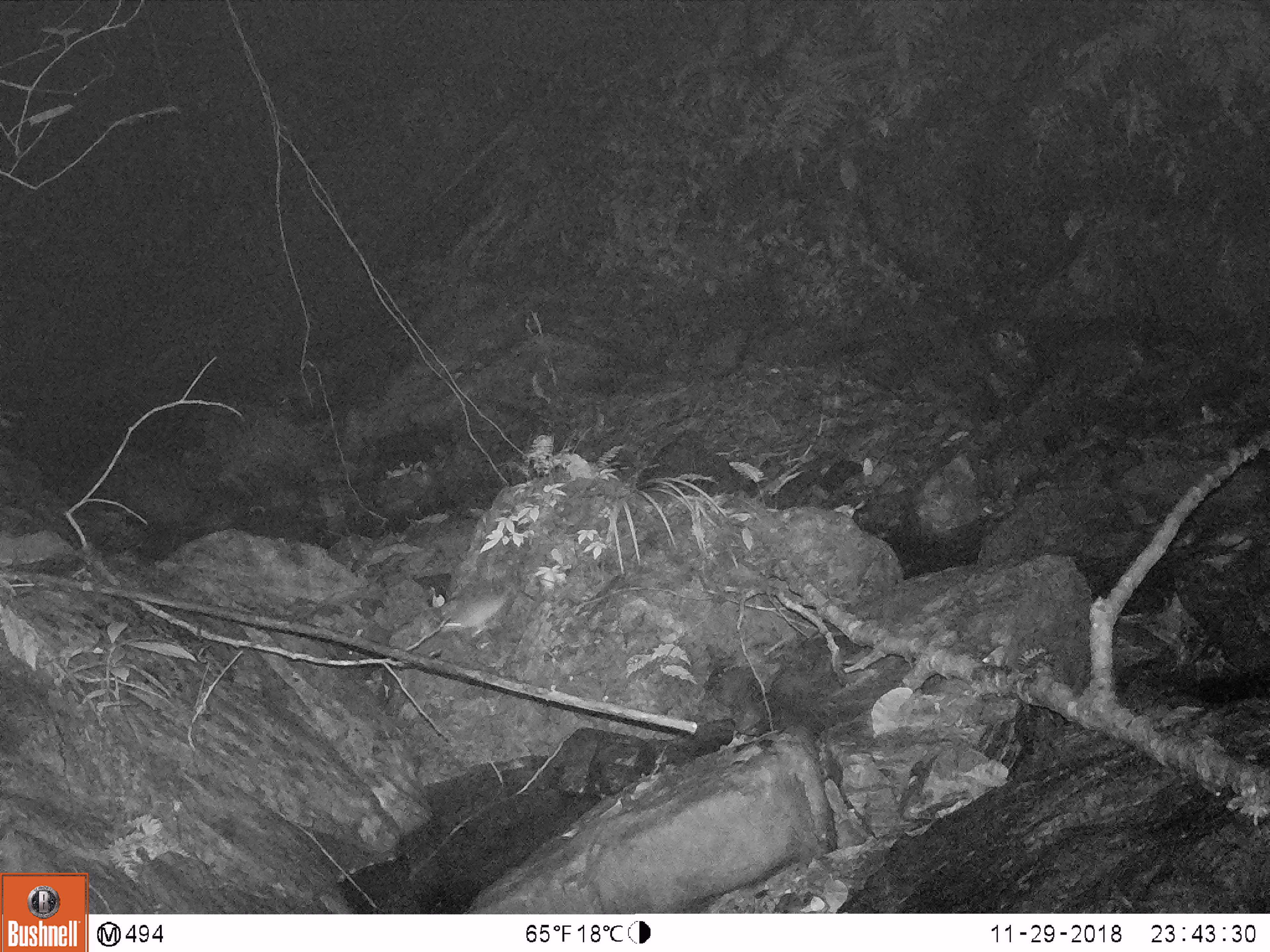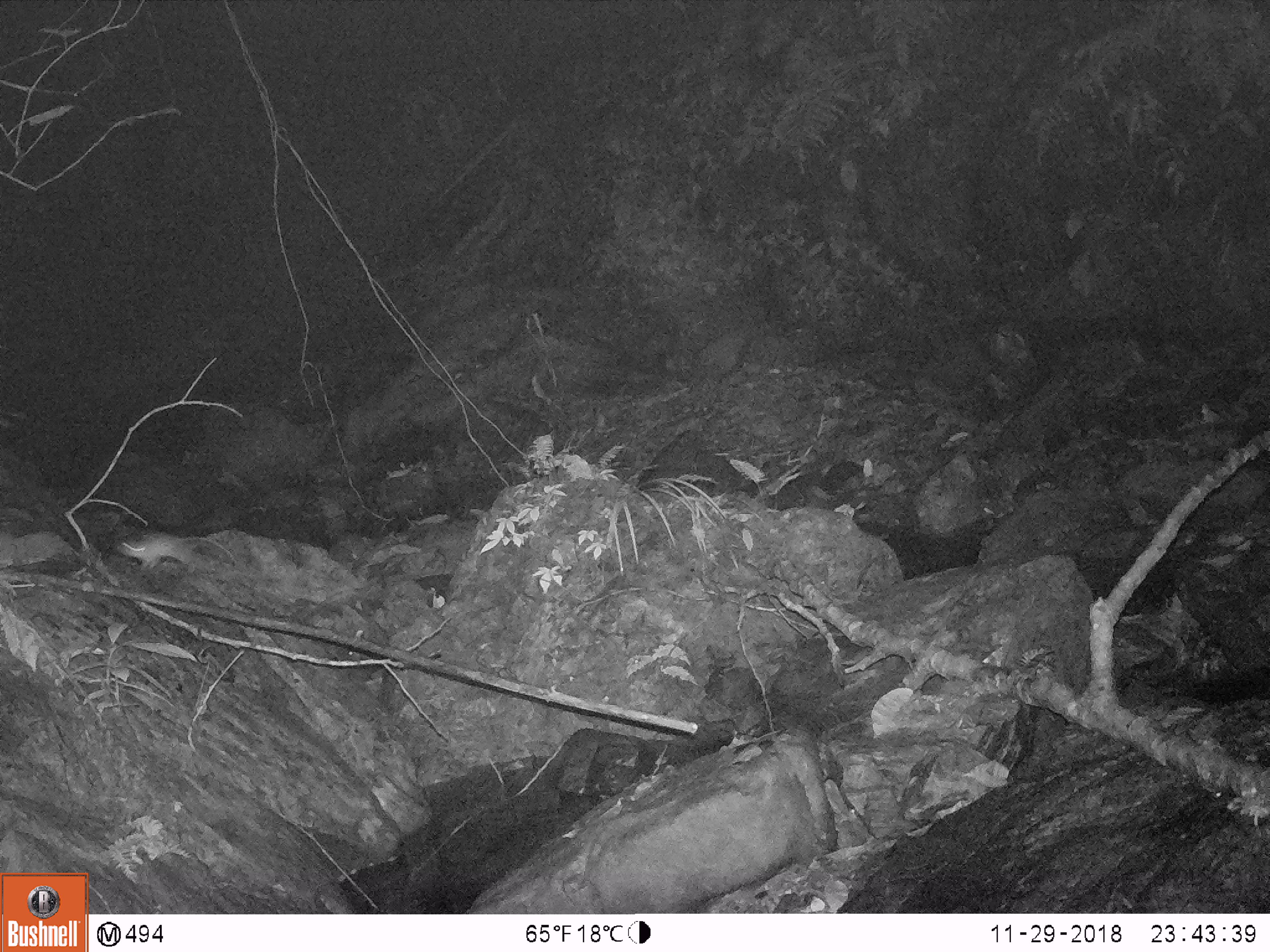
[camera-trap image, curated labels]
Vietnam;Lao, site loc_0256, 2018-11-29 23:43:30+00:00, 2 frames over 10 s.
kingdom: Animalia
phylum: Chordata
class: Mammalia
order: Rodentia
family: Muridae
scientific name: Muridae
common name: old-world mice and rats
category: unidentified murid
Unidentified murid (old-world mice and rats) (Muridae). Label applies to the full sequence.